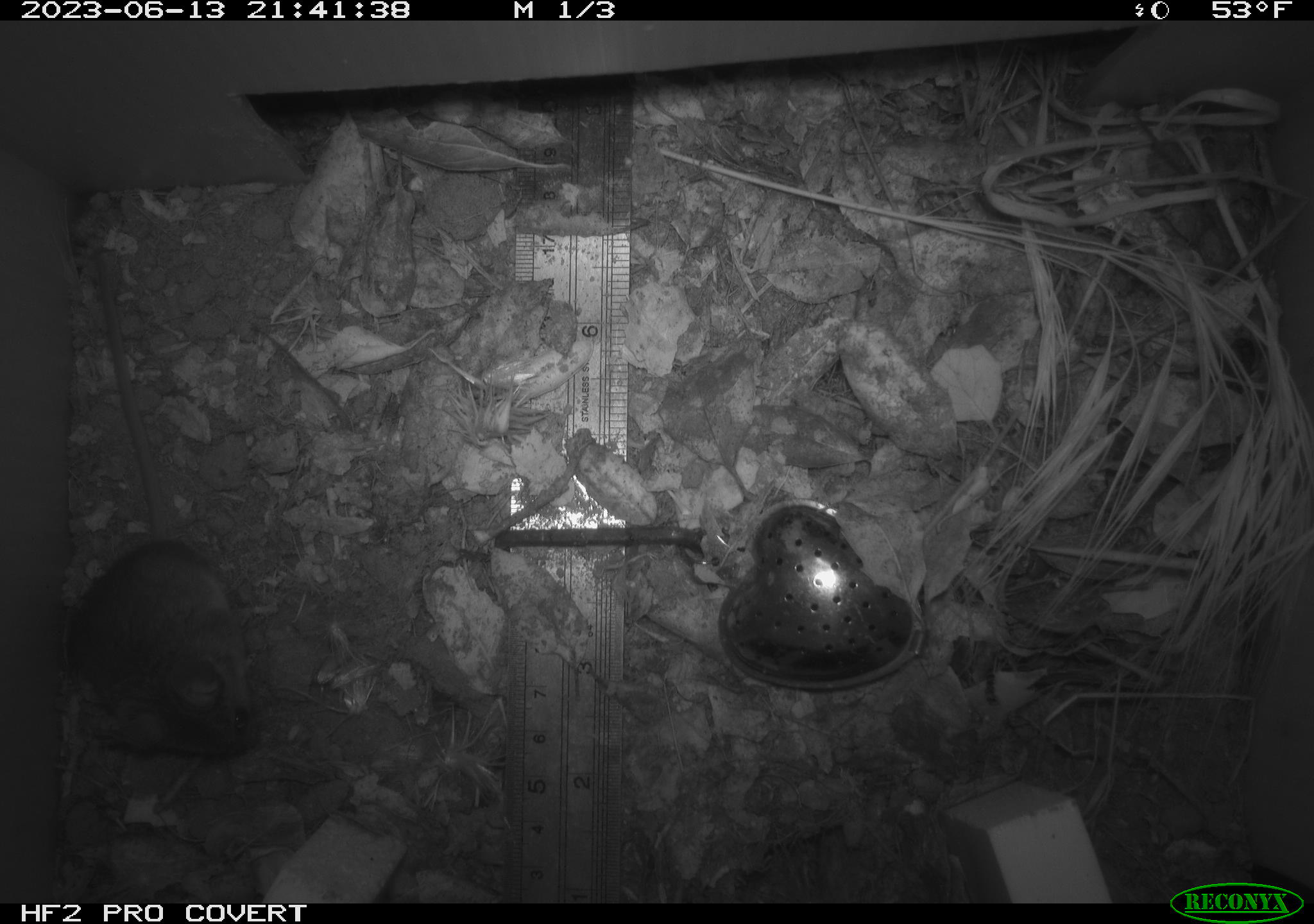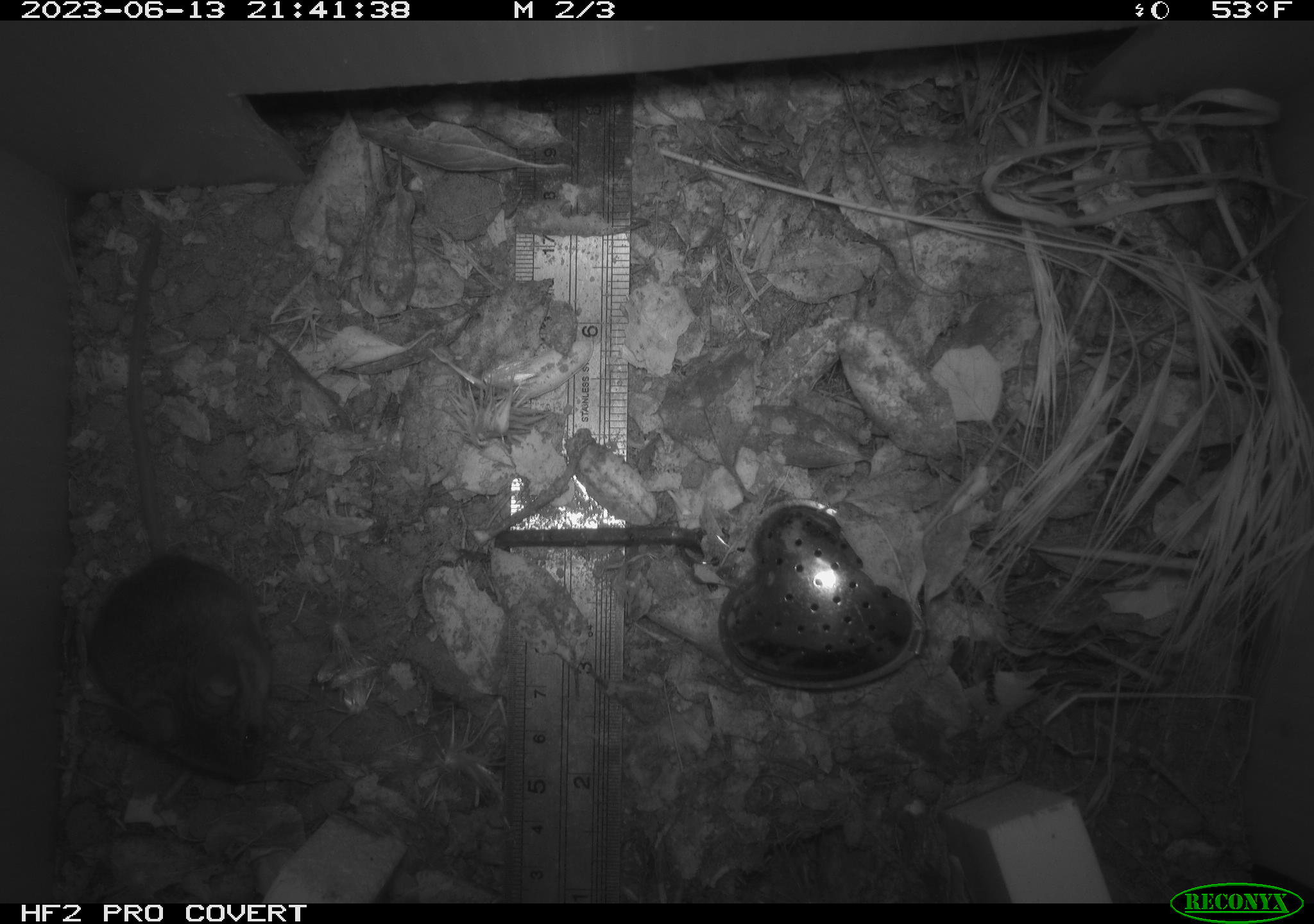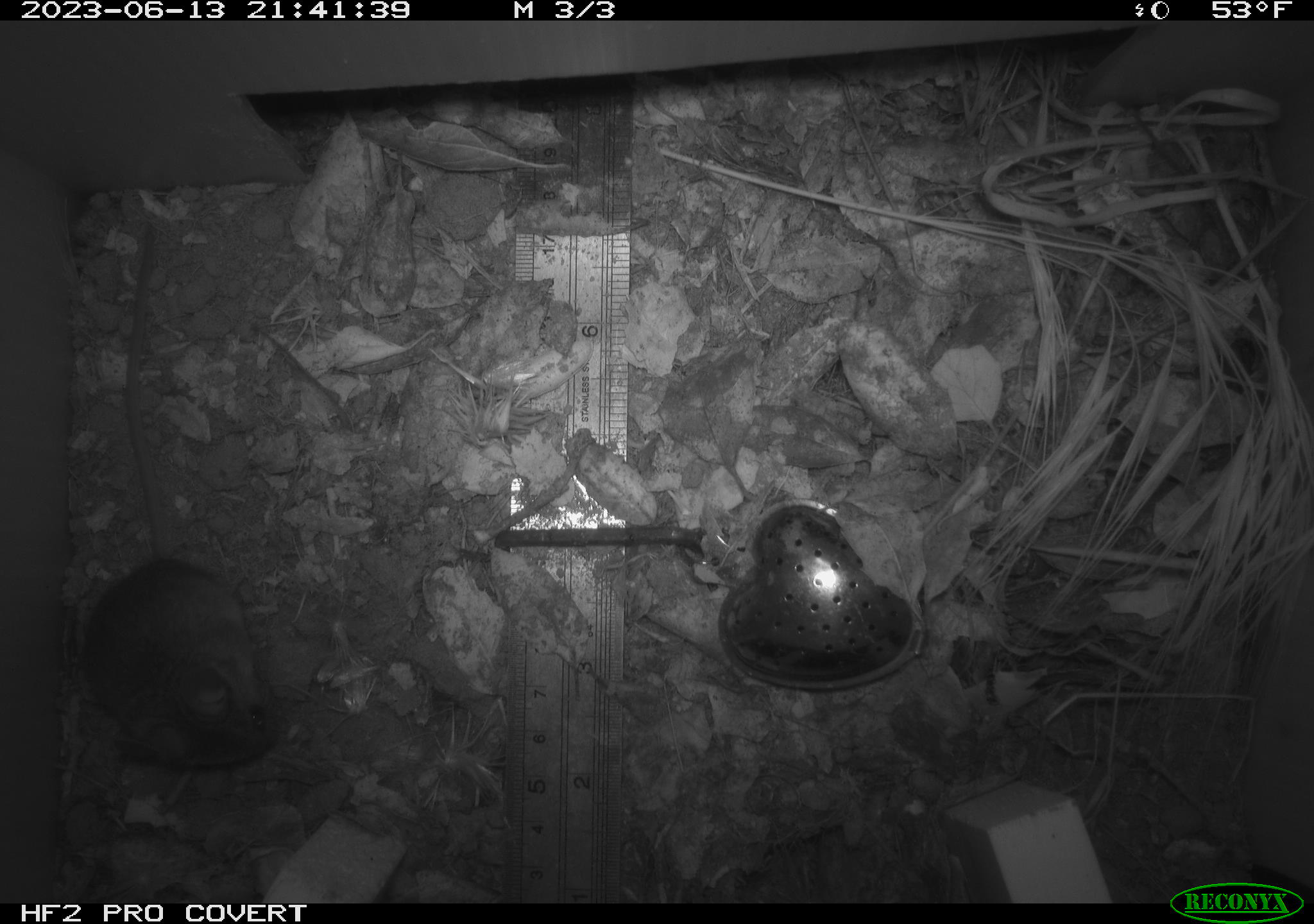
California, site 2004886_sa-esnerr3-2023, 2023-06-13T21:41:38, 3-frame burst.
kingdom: Animalia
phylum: Chordata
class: Mammalia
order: Rodentia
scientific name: Rodentia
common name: mouse species